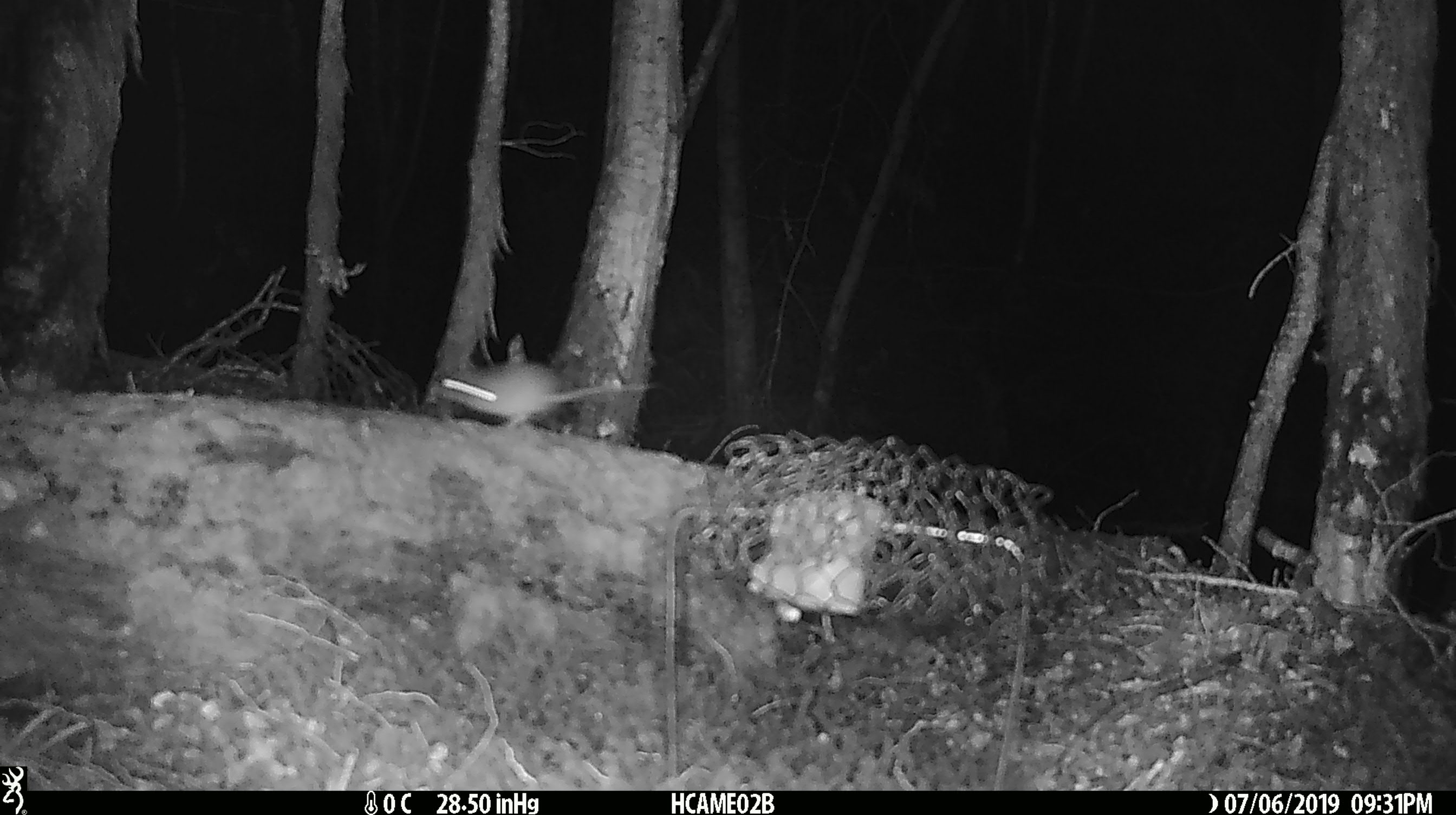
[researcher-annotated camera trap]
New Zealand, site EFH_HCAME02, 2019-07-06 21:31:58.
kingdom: Animalia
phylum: Chordata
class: Mammalia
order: Rodentia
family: Muridae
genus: Mus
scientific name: Mus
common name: mouse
Mouse (Mus).